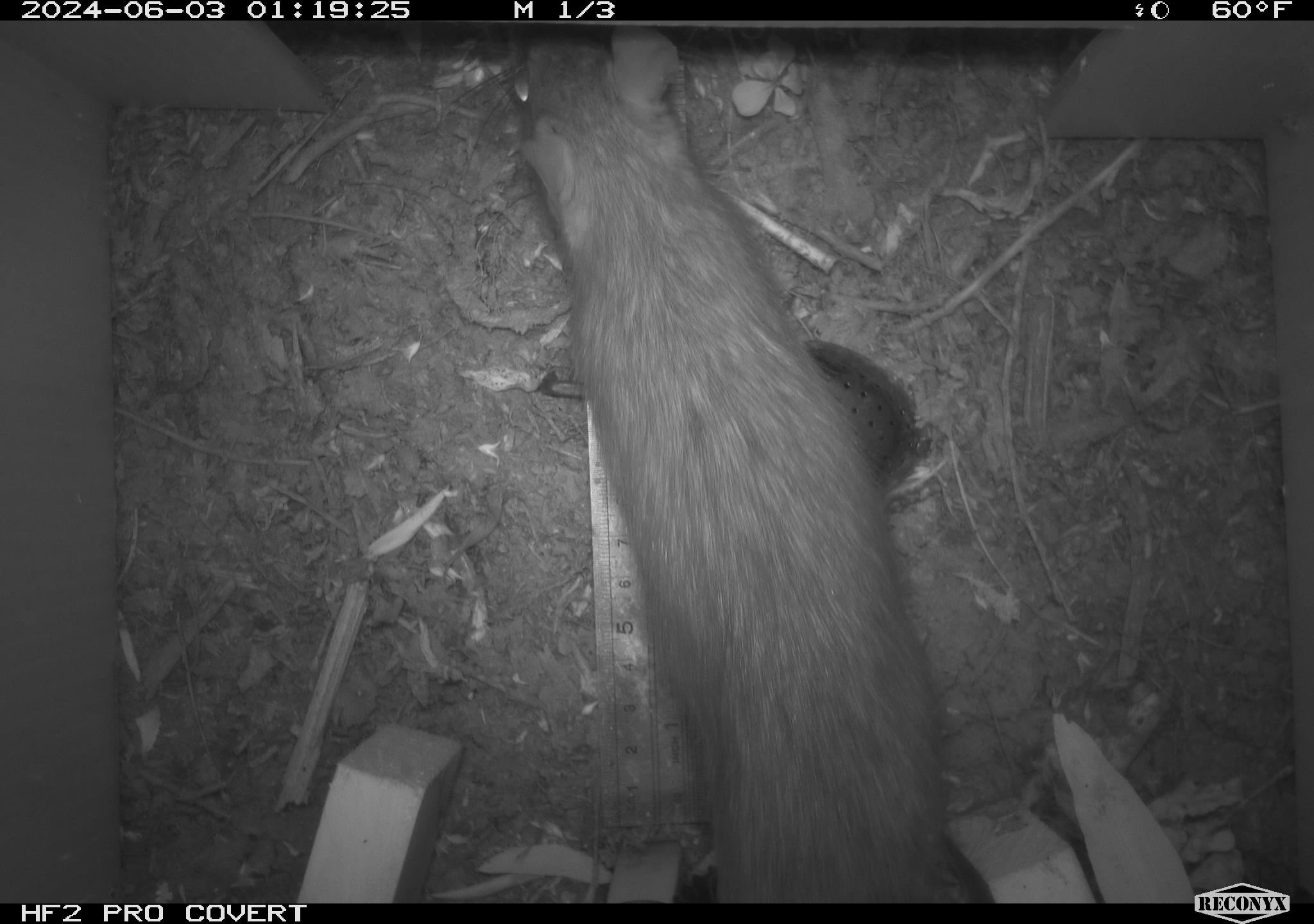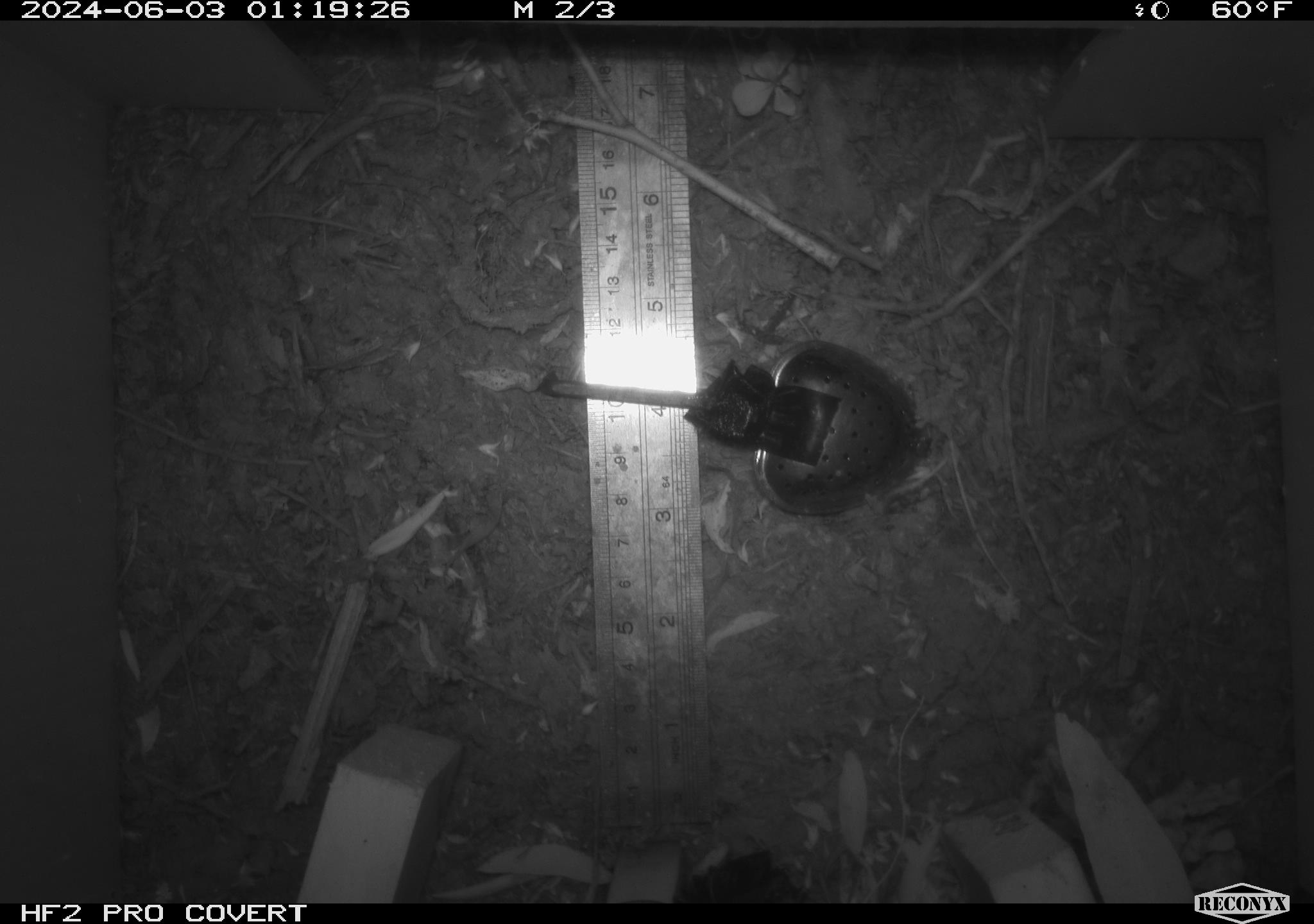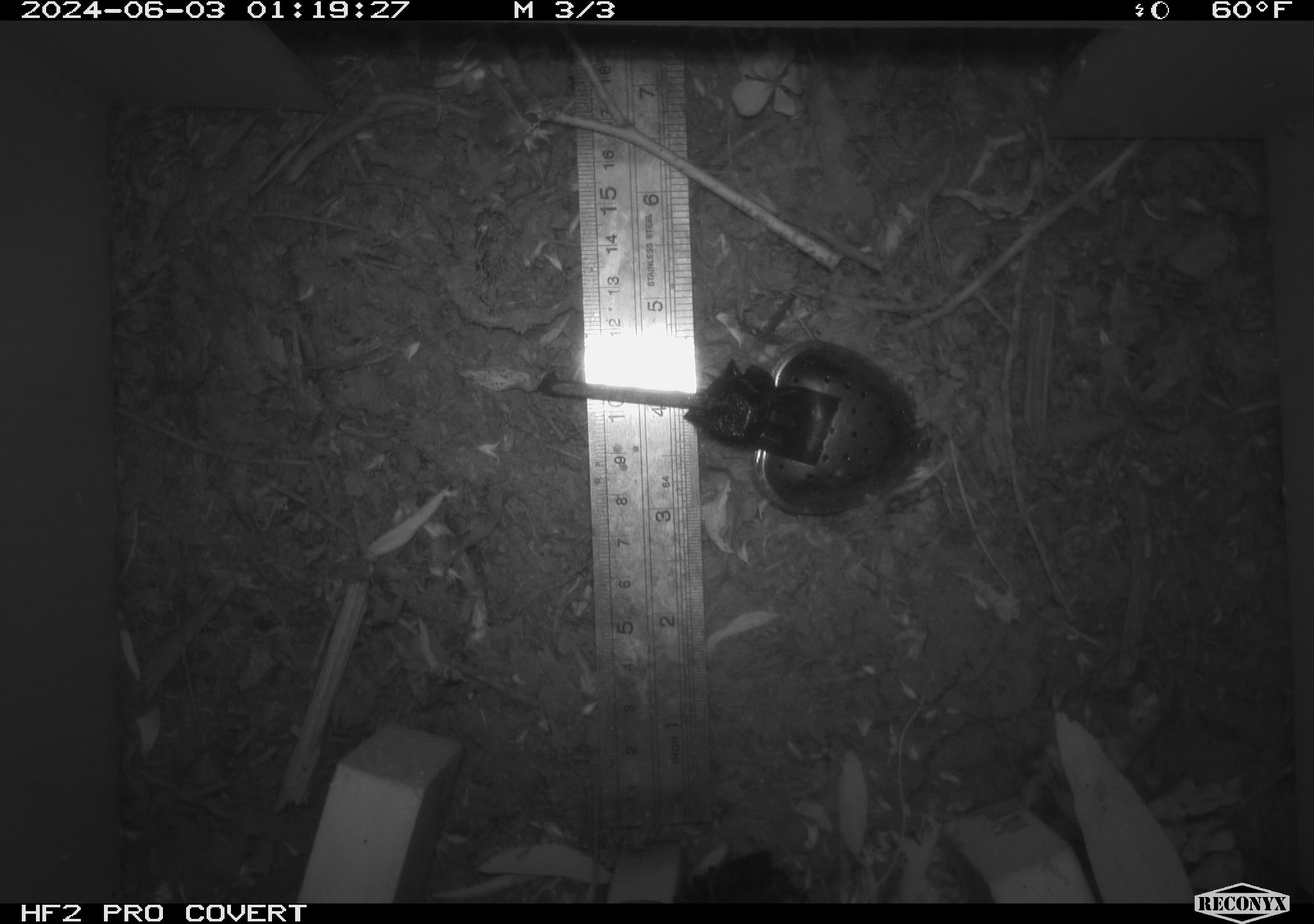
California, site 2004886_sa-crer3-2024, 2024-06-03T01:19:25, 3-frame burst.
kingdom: Animalia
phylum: Chordata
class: Mammalia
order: Rodentia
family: Muridae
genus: Rattus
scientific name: Rattus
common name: rat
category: rattus species